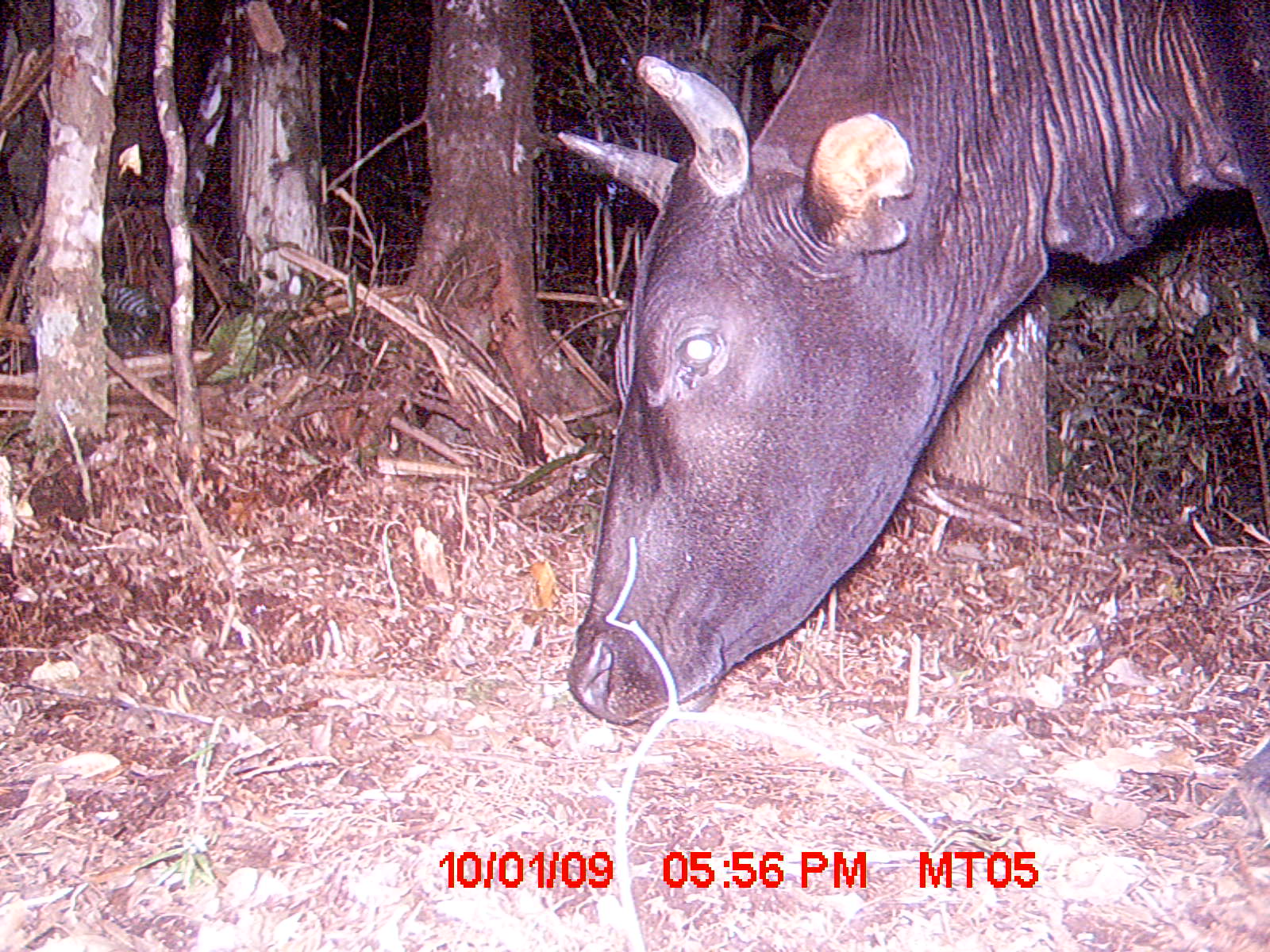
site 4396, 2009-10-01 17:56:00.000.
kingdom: Animalia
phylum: Chordata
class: Mammalia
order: Artiodactyla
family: Bovidae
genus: Bos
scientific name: Bos taurus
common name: domestic cattle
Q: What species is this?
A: Bos taurus (domestic cattle).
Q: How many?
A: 2.